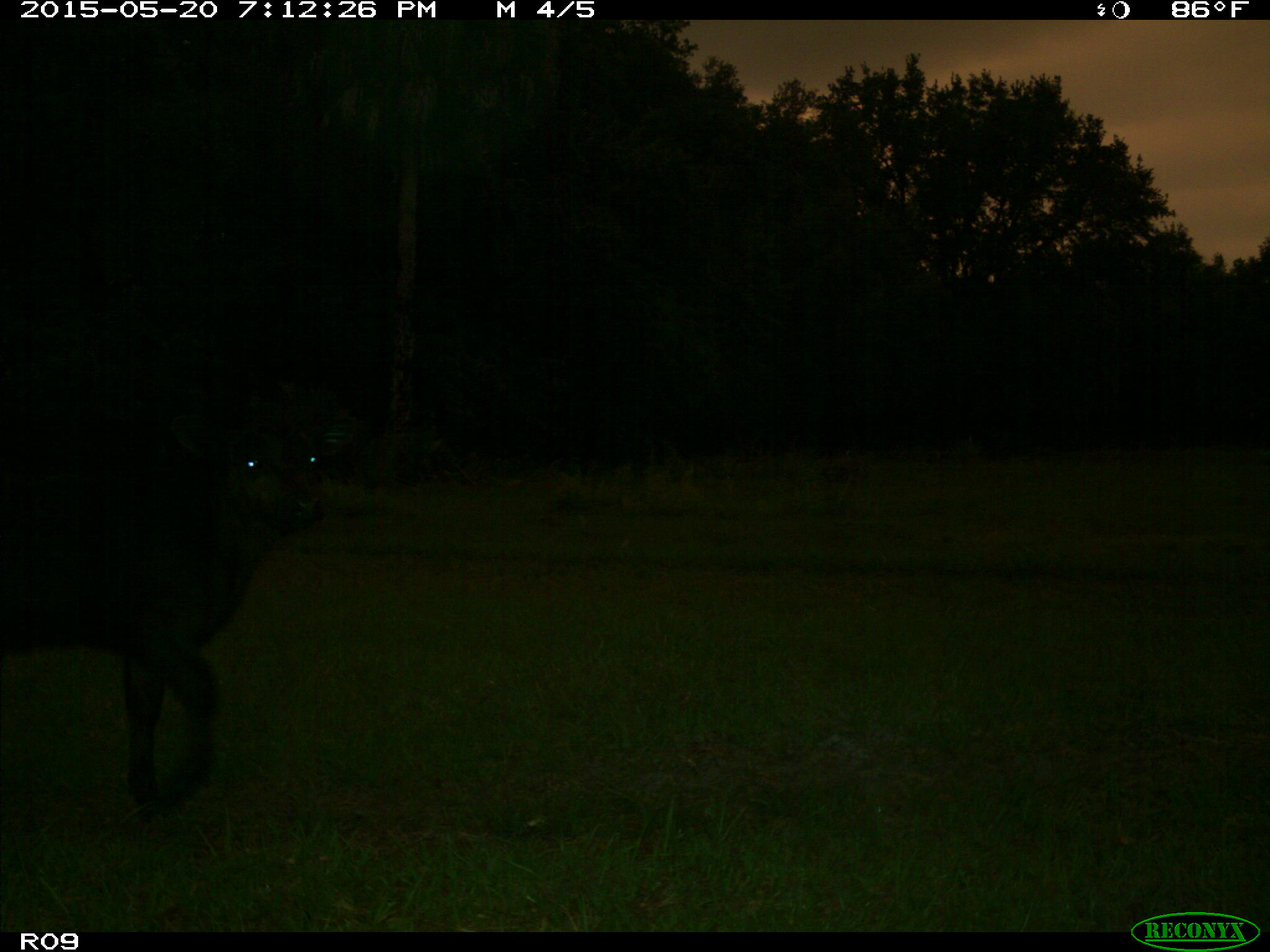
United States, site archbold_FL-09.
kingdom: Animalia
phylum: Chordata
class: Mammalia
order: Artiodactyla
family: Bovidae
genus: Bos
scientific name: Bos taurus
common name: domestic cow